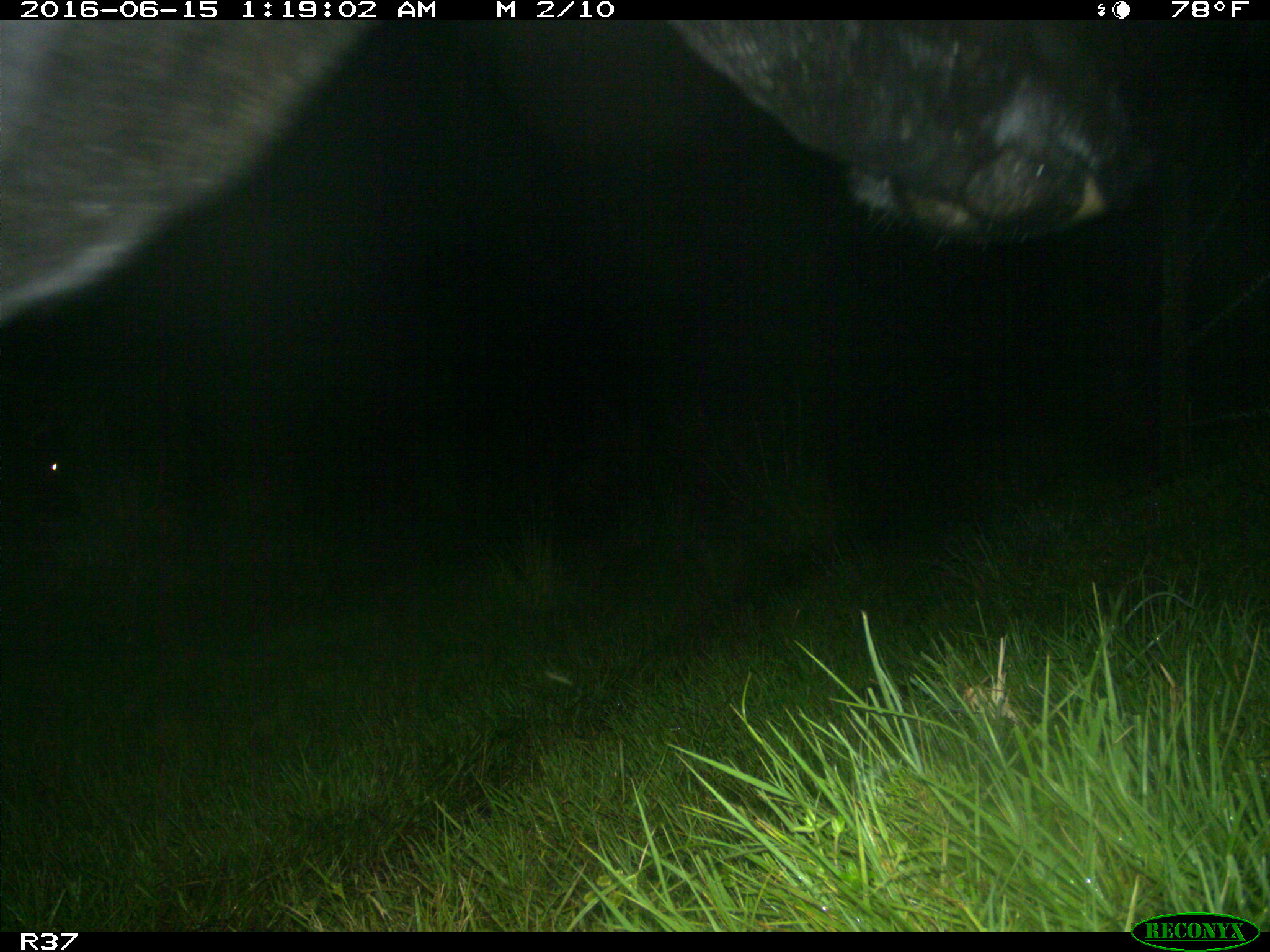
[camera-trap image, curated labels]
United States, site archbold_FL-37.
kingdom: Animalia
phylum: Chordata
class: Mammalia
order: Artiodactyla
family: Bovidae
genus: Bos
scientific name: Bos taurus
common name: domestic cow